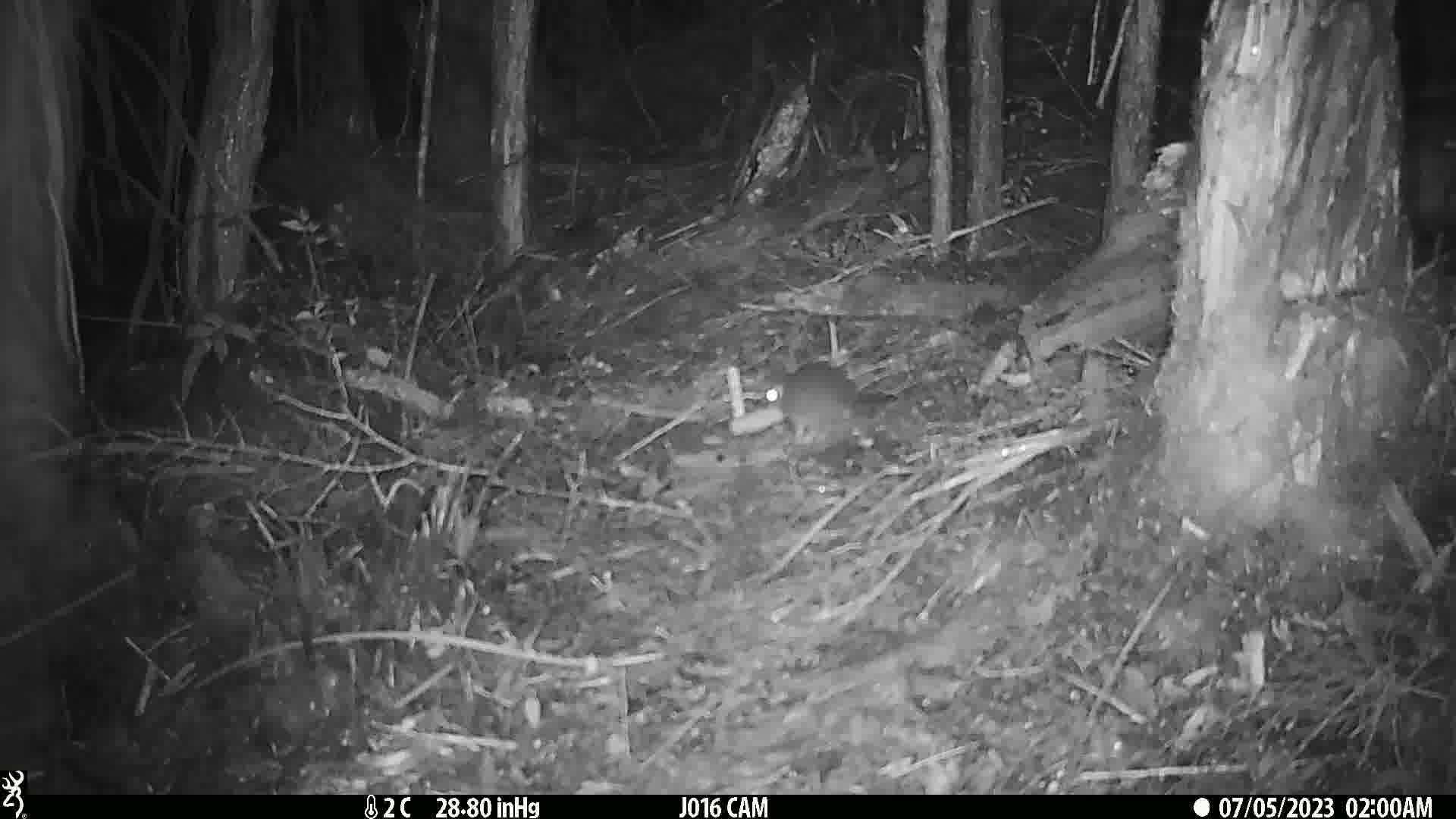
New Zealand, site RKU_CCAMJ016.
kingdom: Animalia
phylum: Chordata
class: Mammalia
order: Rodentia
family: Muridae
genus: Rattus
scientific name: Rattus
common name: rat